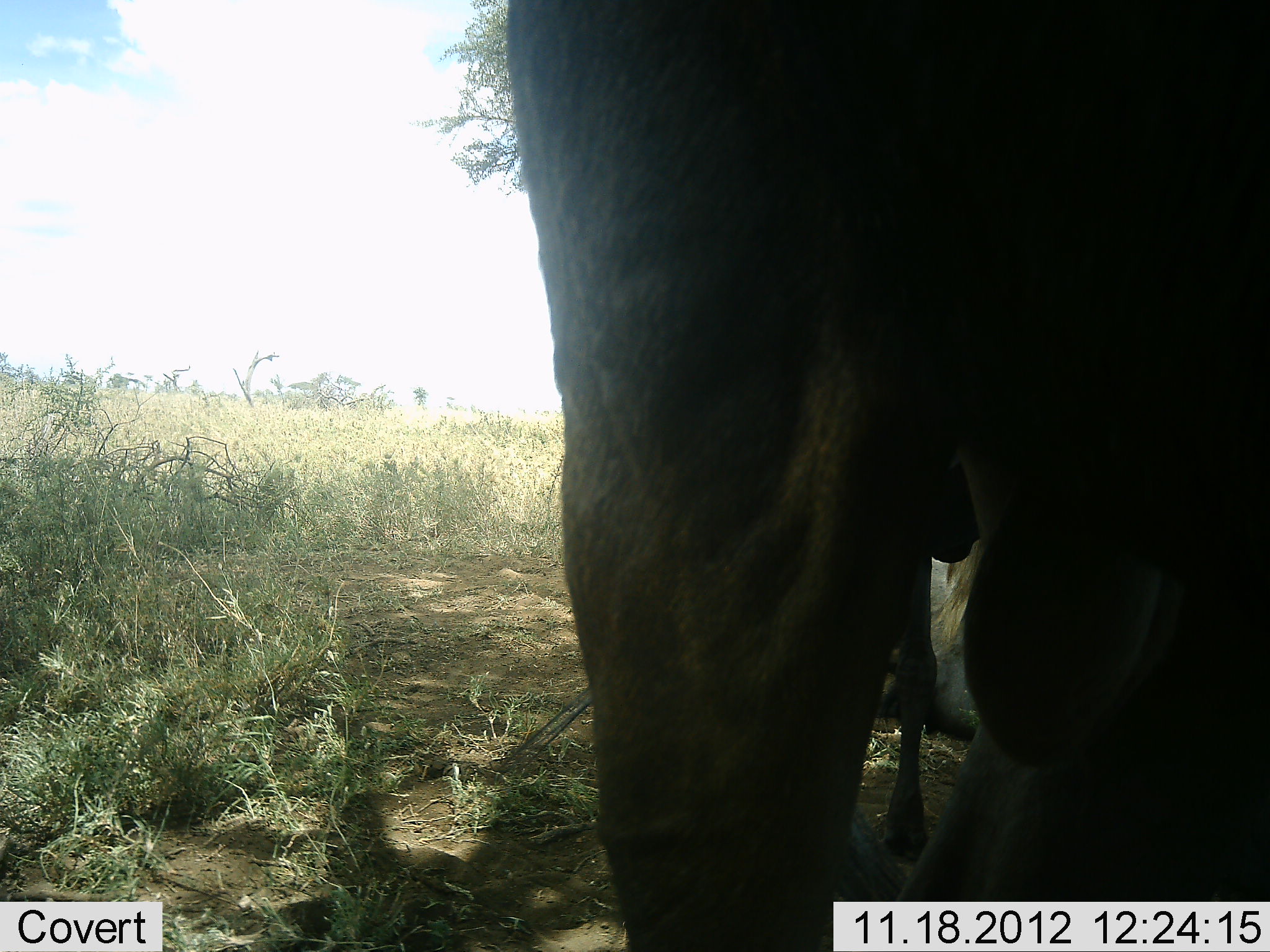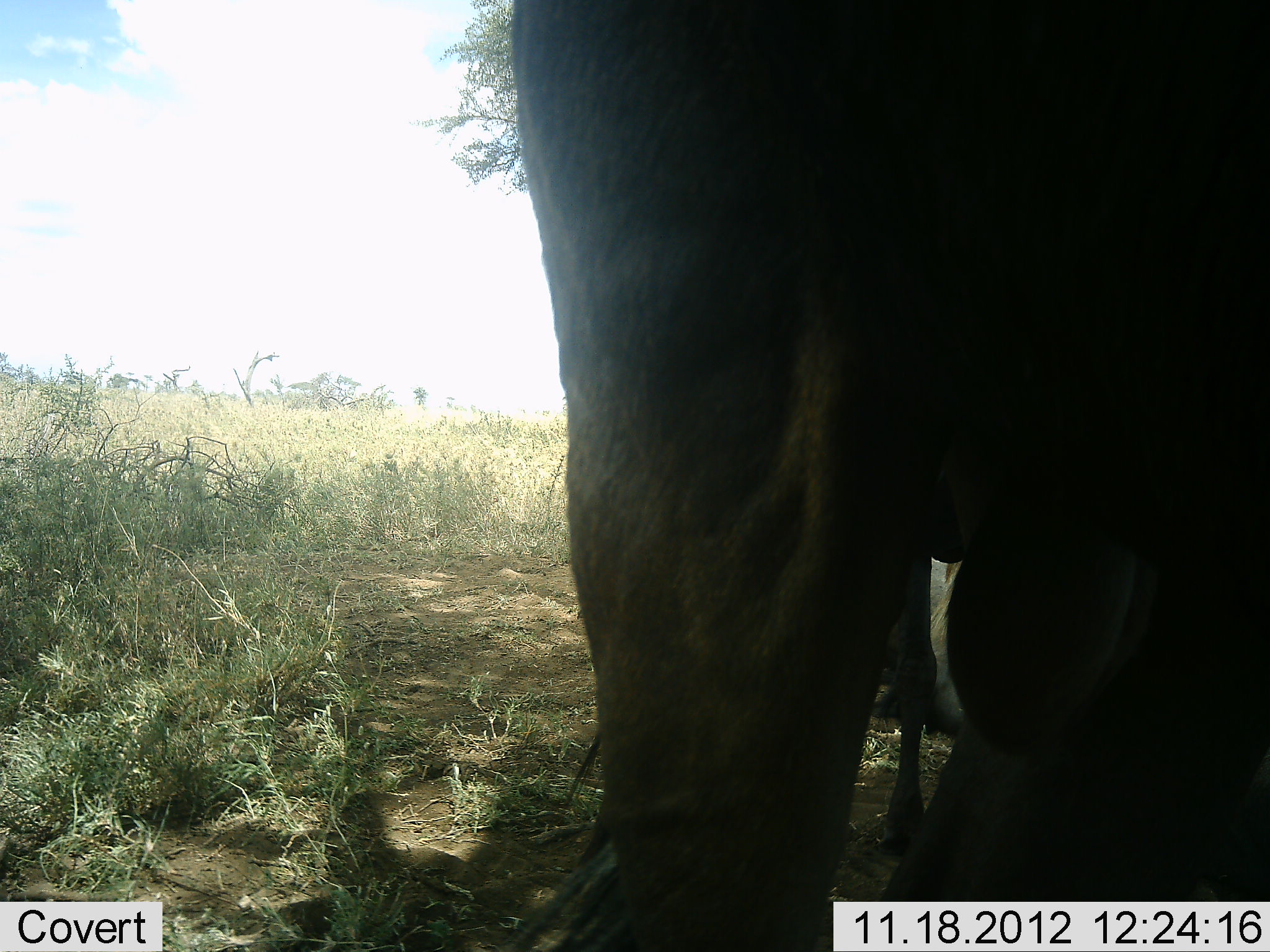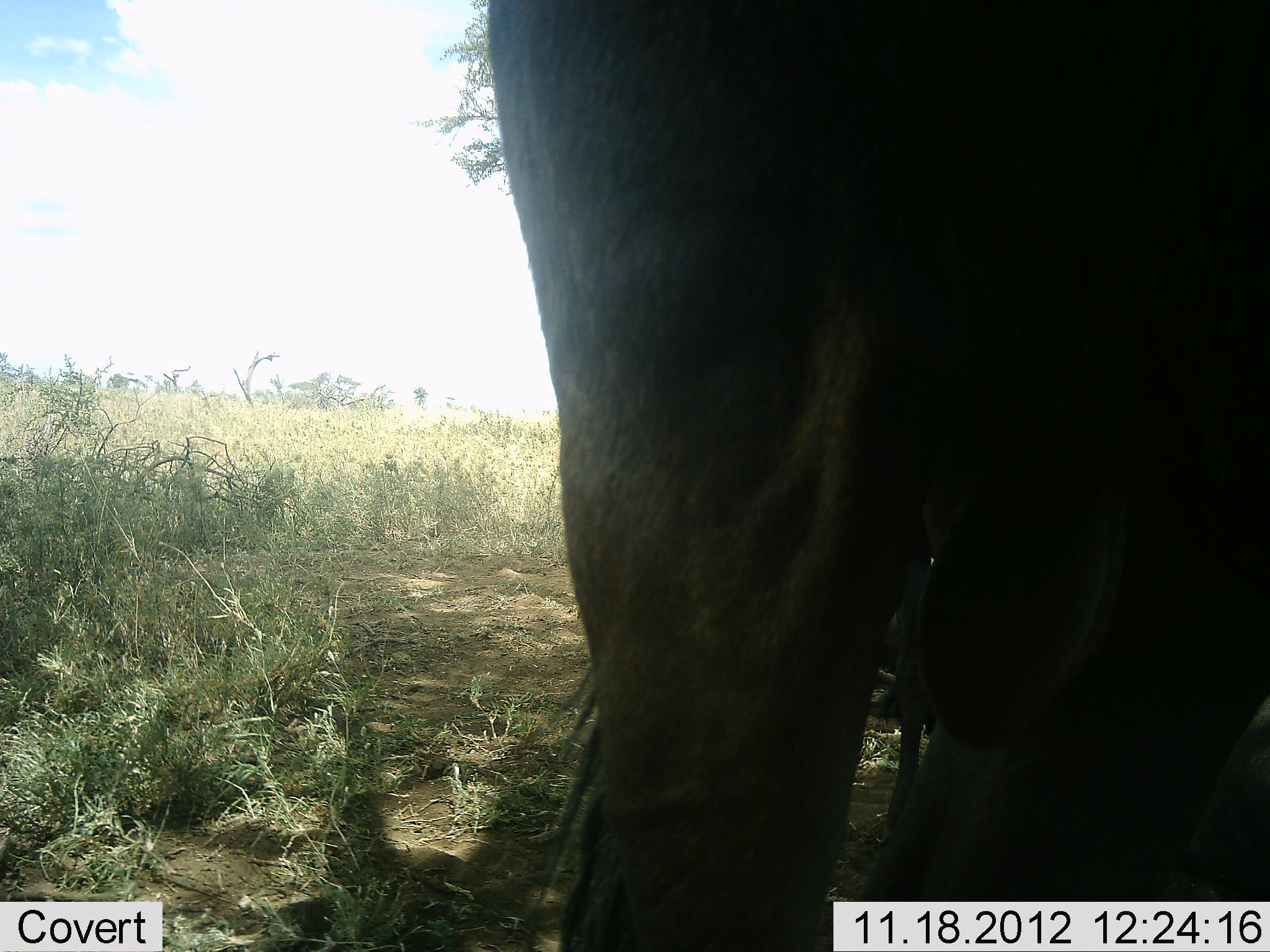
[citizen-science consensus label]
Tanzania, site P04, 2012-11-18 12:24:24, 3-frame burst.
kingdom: Animalia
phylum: Chordata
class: Mammalia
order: Artiodactyla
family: Bovidae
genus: Connochaetes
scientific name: Connochaetes taurinus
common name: blue wildebeest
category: wildebeest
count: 2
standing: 90%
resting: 40%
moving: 10%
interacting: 0%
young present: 0%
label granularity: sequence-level